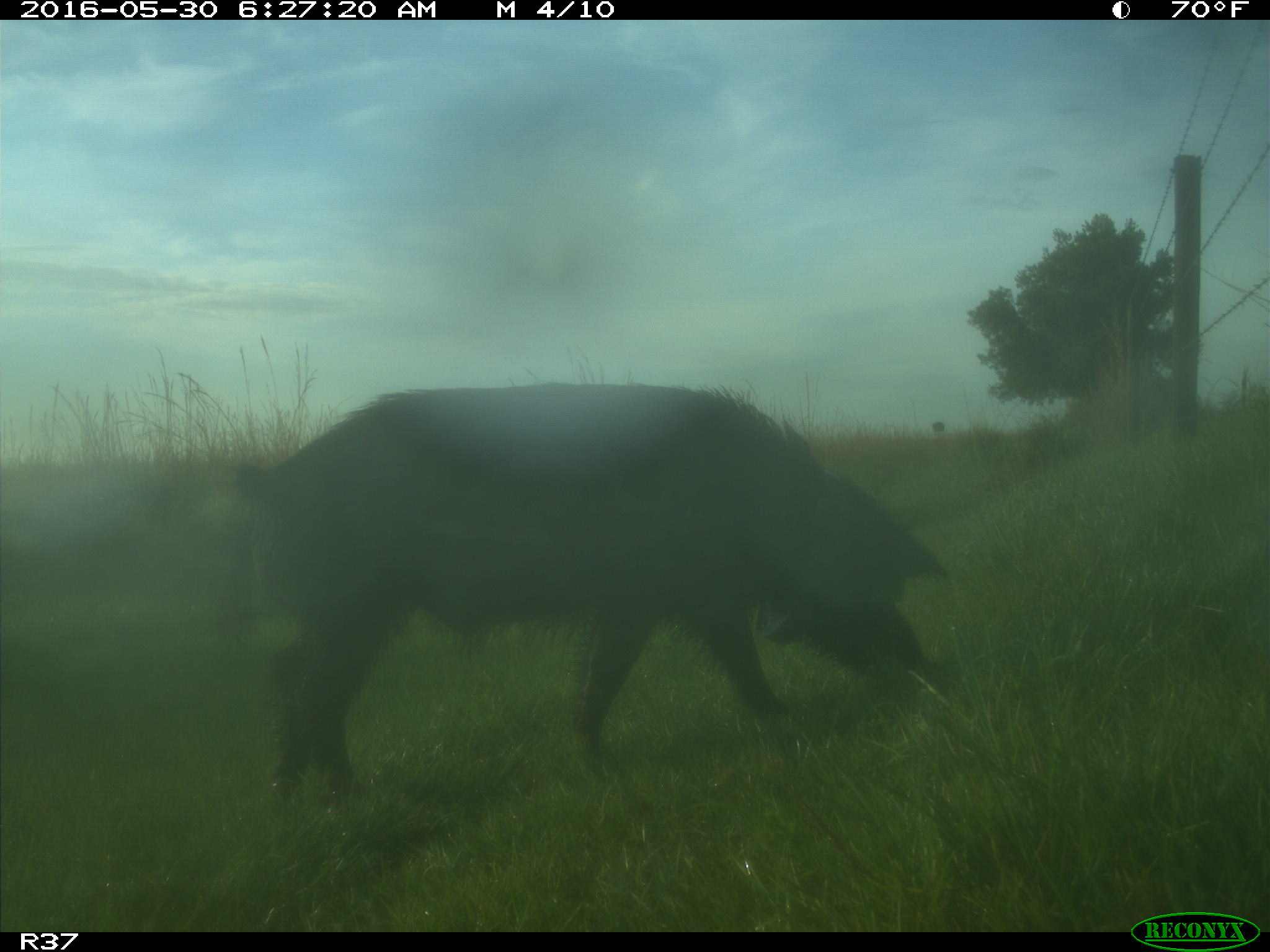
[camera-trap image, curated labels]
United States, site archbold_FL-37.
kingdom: Animalia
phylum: Chordata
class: Mammalia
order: Artiodactyla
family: Suidae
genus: Sus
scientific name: Sus scrofa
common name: wild boar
Sus scrofa (wild boar).